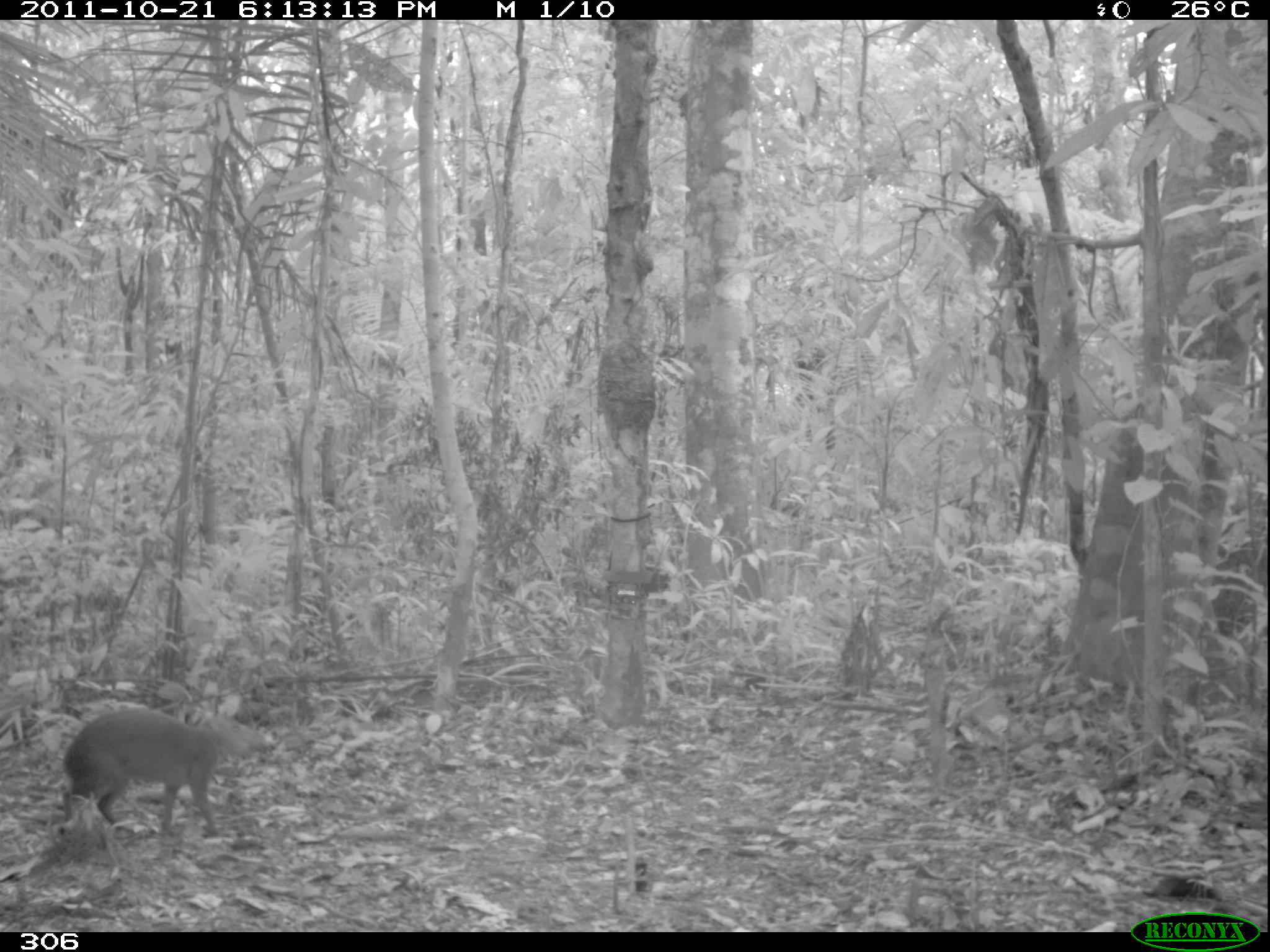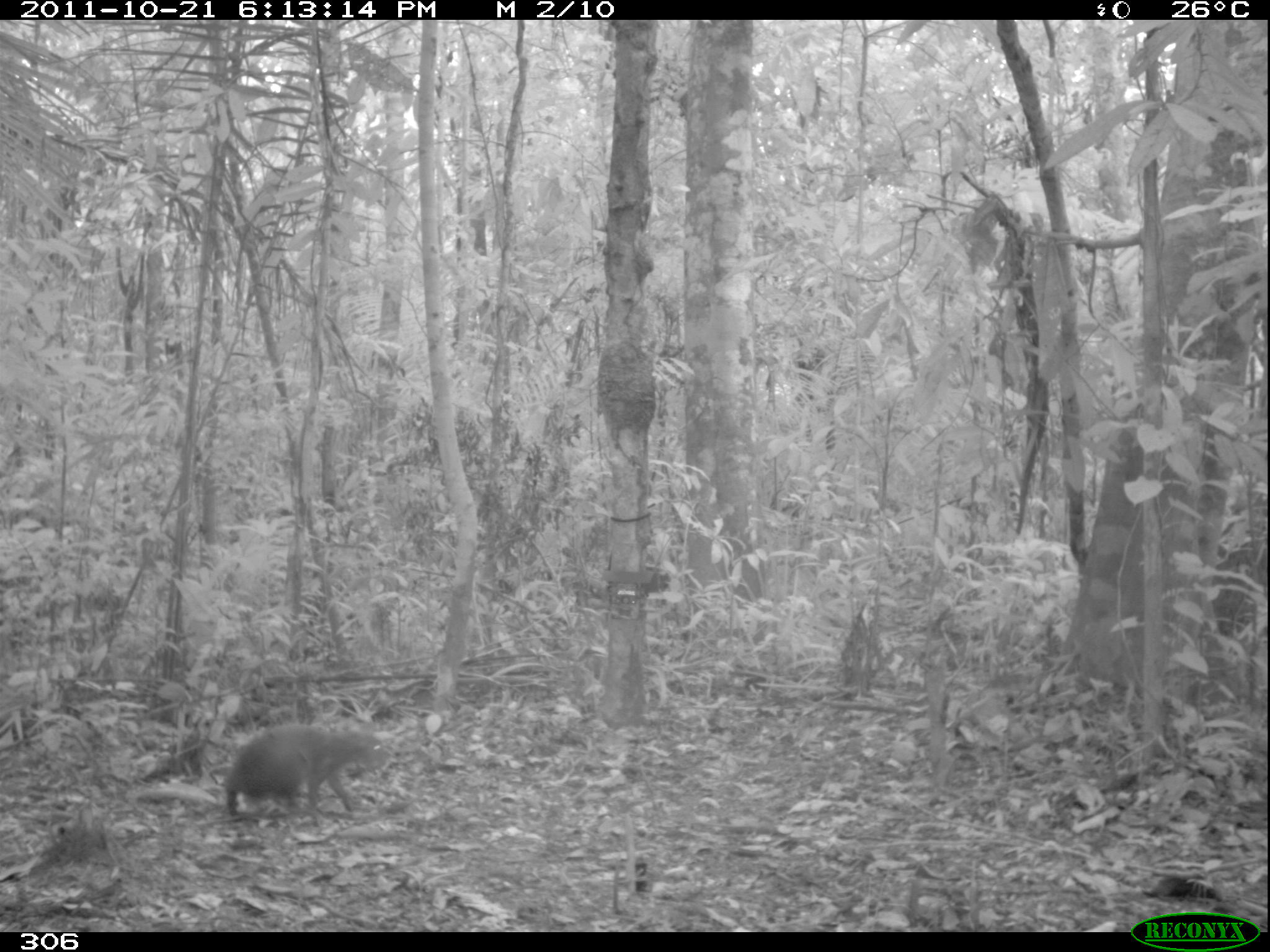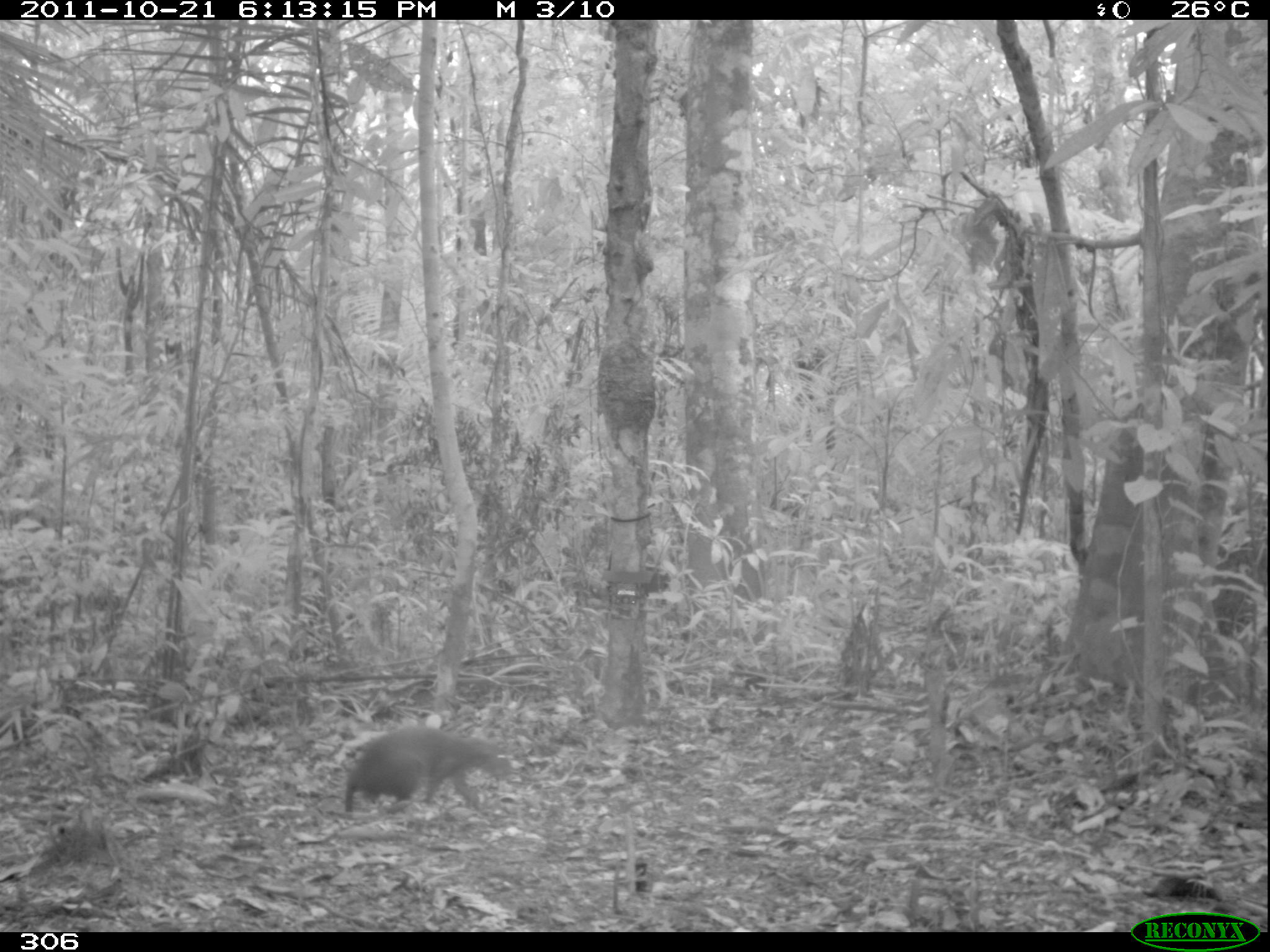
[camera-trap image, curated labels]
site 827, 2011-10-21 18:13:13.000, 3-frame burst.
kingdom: Animalia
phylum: Chordata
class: Mammalia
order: Rodentia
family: Dasyproctidae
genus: Dasyprocta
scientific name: Dasyprocta punctata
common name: central american agouti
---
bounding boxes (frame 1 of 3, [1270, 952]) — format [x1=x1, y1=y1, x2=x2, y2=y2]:
dasyprocta punctata: [x1=57, y1=707, x2=274, y2=835]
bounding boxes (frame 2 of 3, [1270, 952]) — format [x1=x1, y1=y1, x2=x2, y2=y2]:
dasyprocta punctata: [x1=224, y1=721, x2=387, y2=816]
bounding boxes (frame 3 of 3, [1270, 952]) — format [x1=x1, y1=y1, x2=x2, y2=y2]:
dasyprocta punctata: [x1=344, y1=725, x2=513, y2=811]